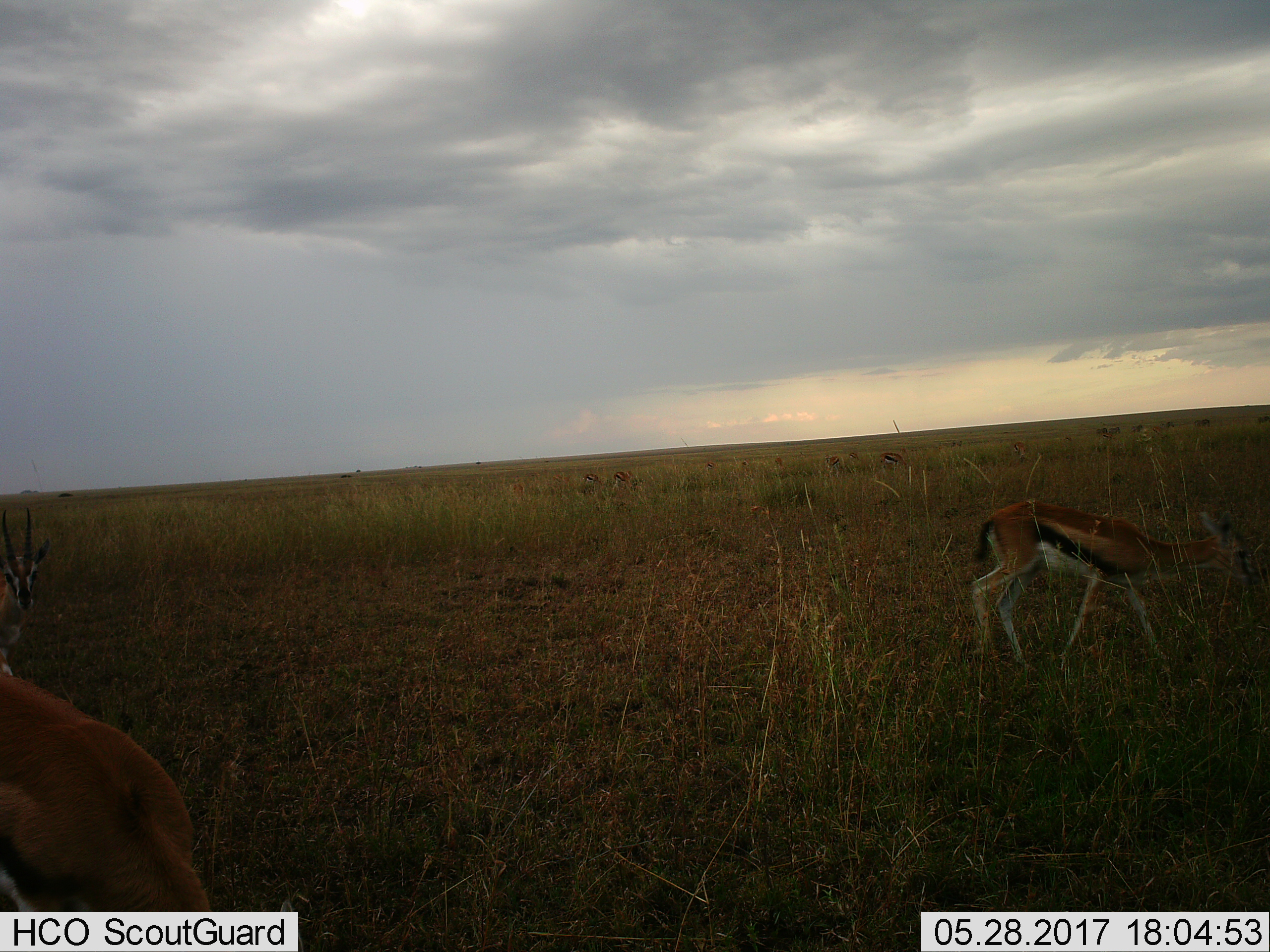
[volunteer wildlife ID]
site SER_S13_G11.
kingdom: Animalia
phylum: Chordata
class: Mammalia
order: Artiodactyla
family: Bovidae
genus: Eudorcas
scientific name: Eudorcas thomsonii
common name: thomson's gazelle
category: gazellethomsons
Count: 11-50.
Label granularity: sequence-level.